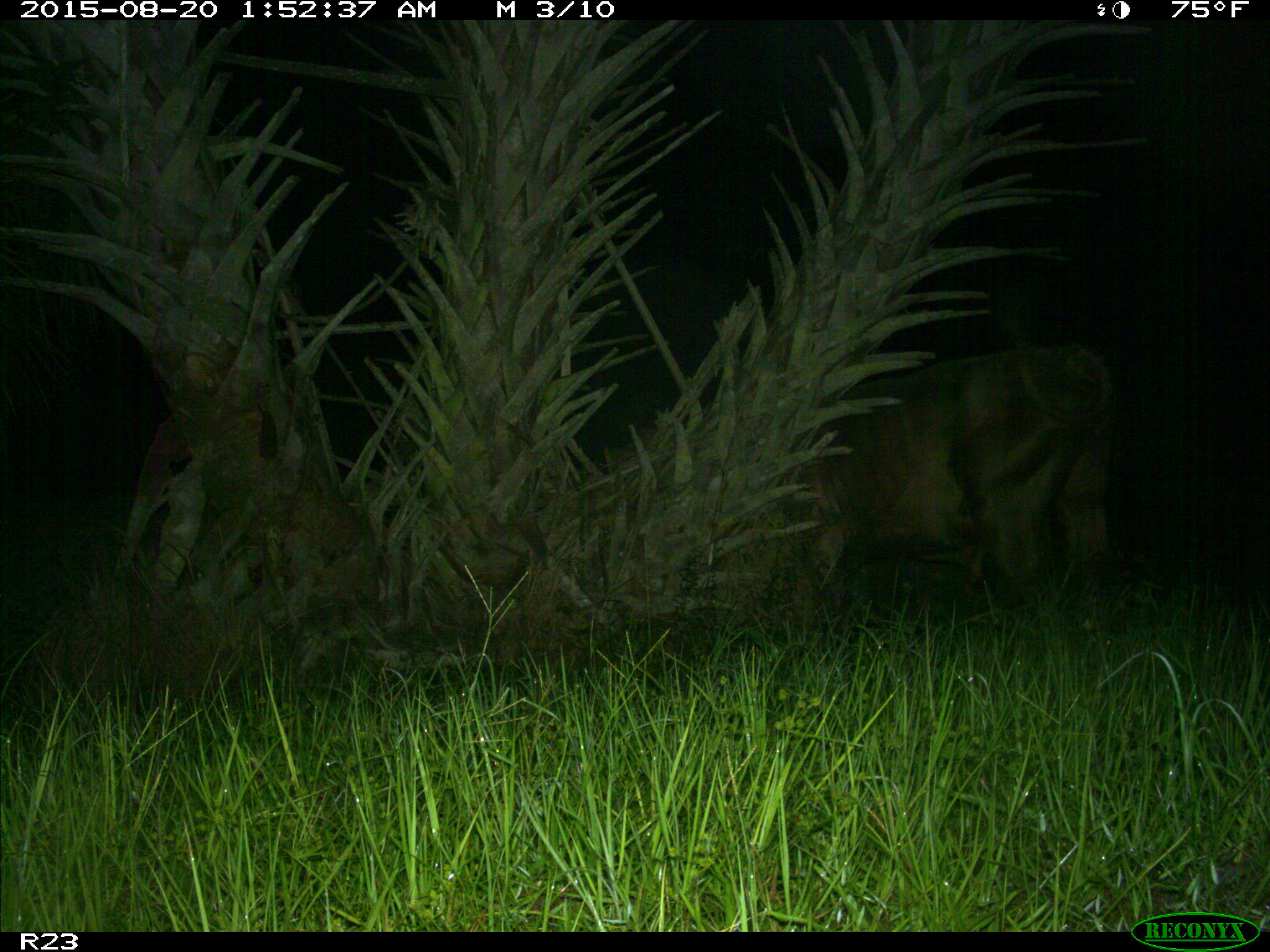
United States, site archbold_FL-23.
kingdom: Animalia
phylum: Chordata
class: Mammalia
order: Artiodactyla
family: Bovidae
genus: Bos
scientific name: Bos taurus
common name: domestic cow